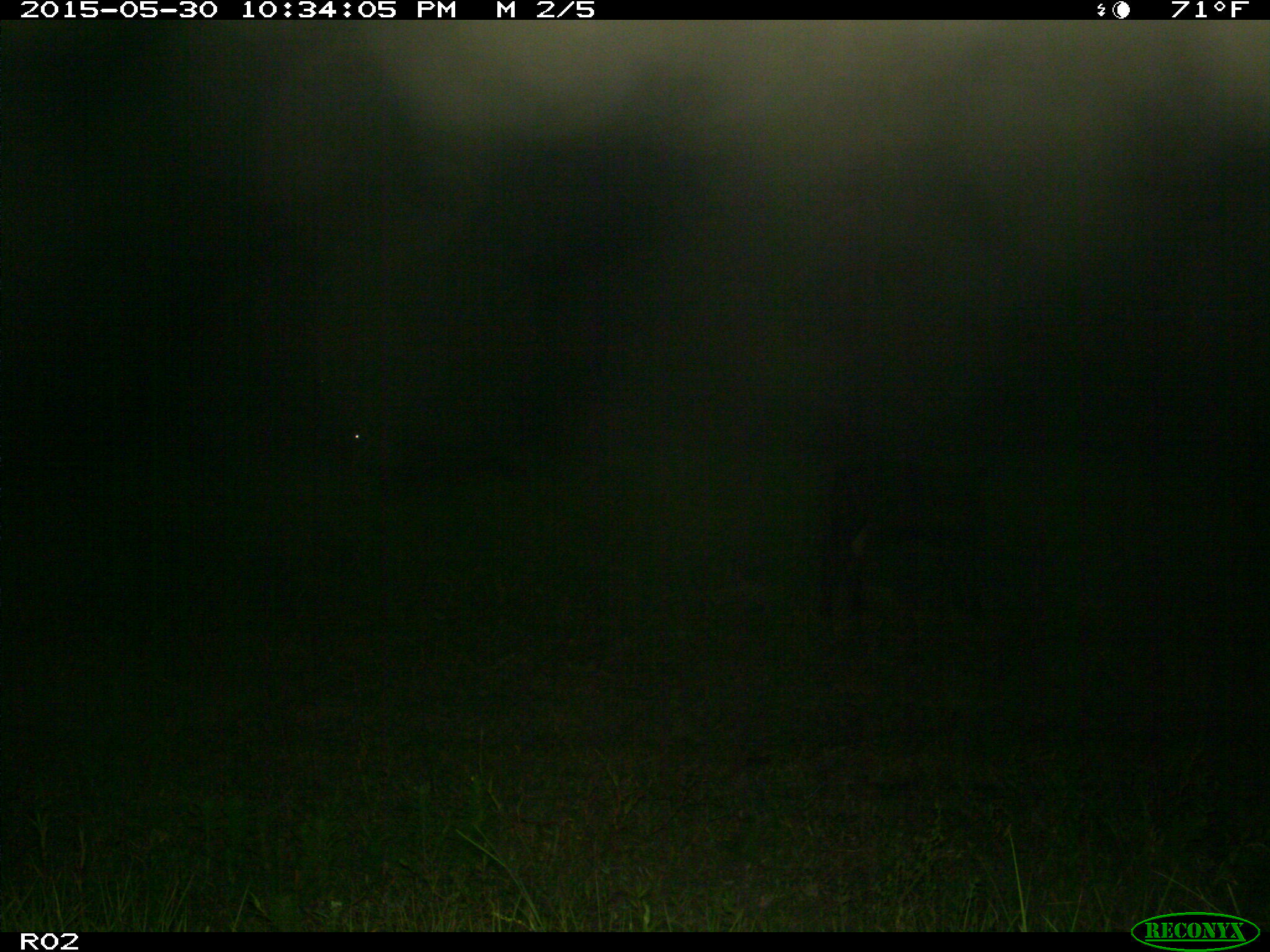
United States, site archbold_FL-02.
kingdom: Animalia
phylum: Chordata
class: Mammalia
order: Artiodactyla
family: Bovidae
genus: Bos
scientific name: Bos taurus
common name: domestic cow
Bos taurus (domestic cow).